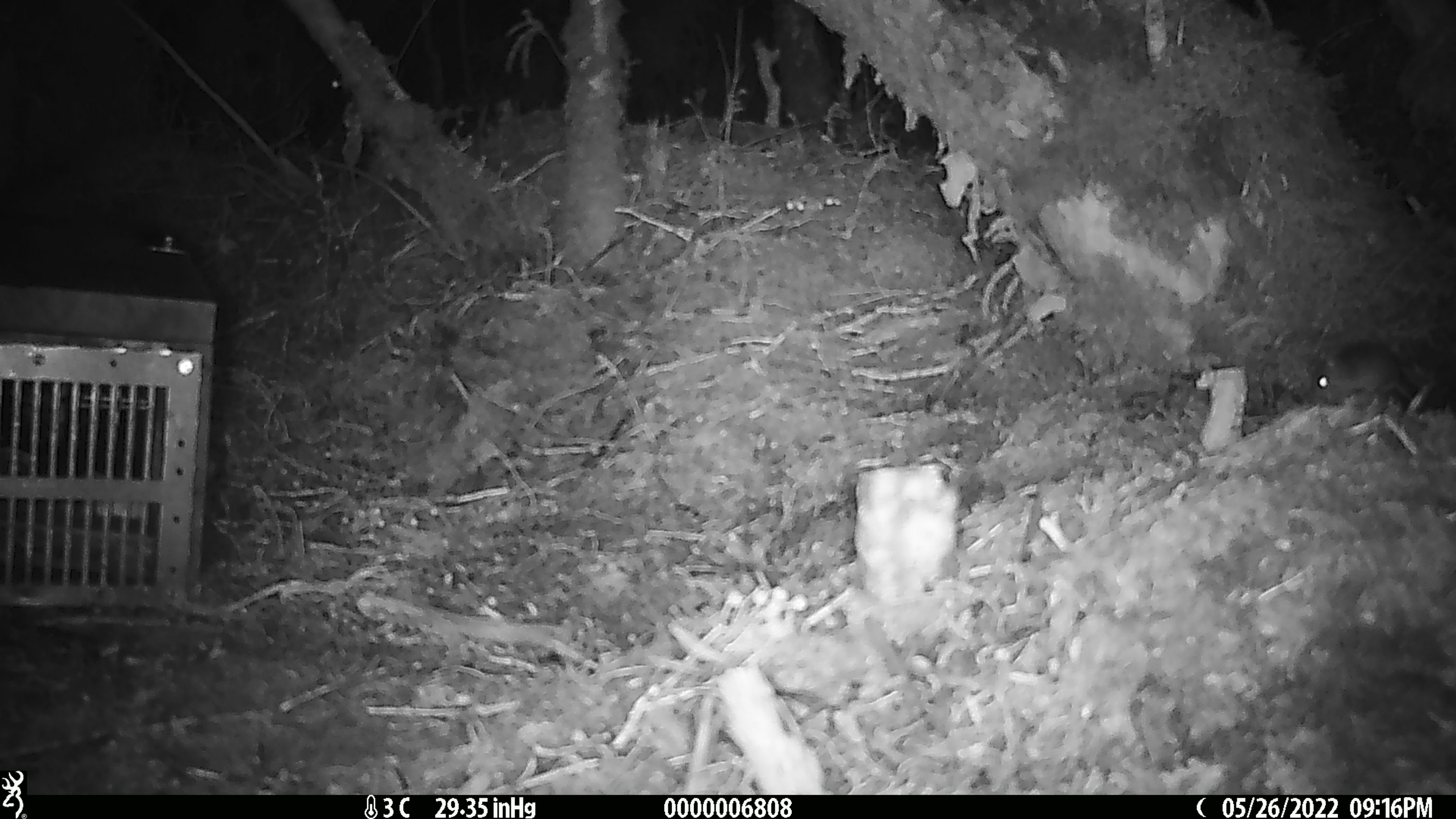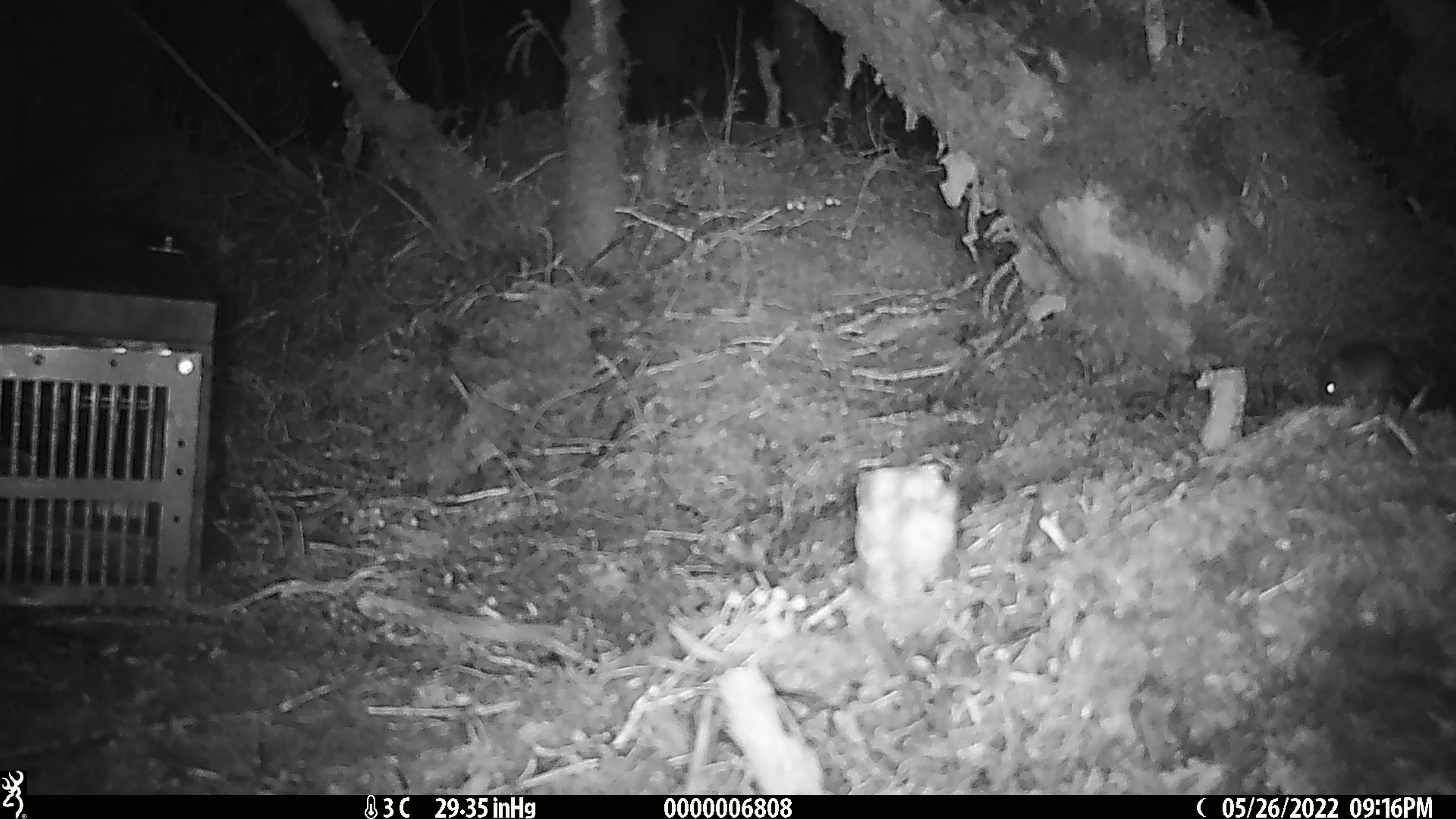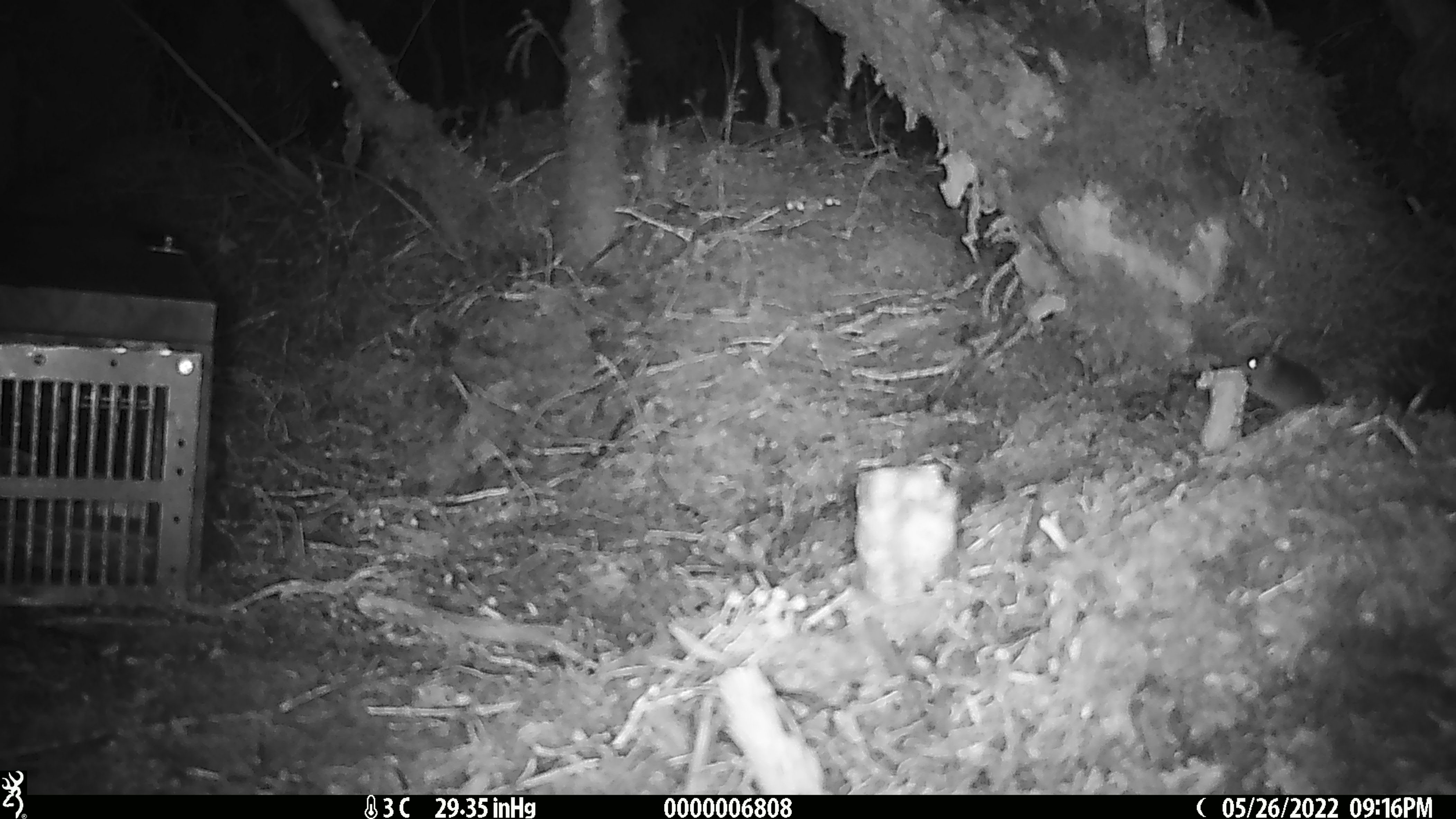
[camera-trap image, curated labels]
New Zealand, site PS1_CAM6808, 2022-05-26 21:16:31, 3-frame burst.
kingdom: Animalia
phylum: Chordata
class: Mammalia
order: Rodentia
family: Muridae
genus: Mus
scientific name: Mus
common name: mouse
Mouse (Mus).